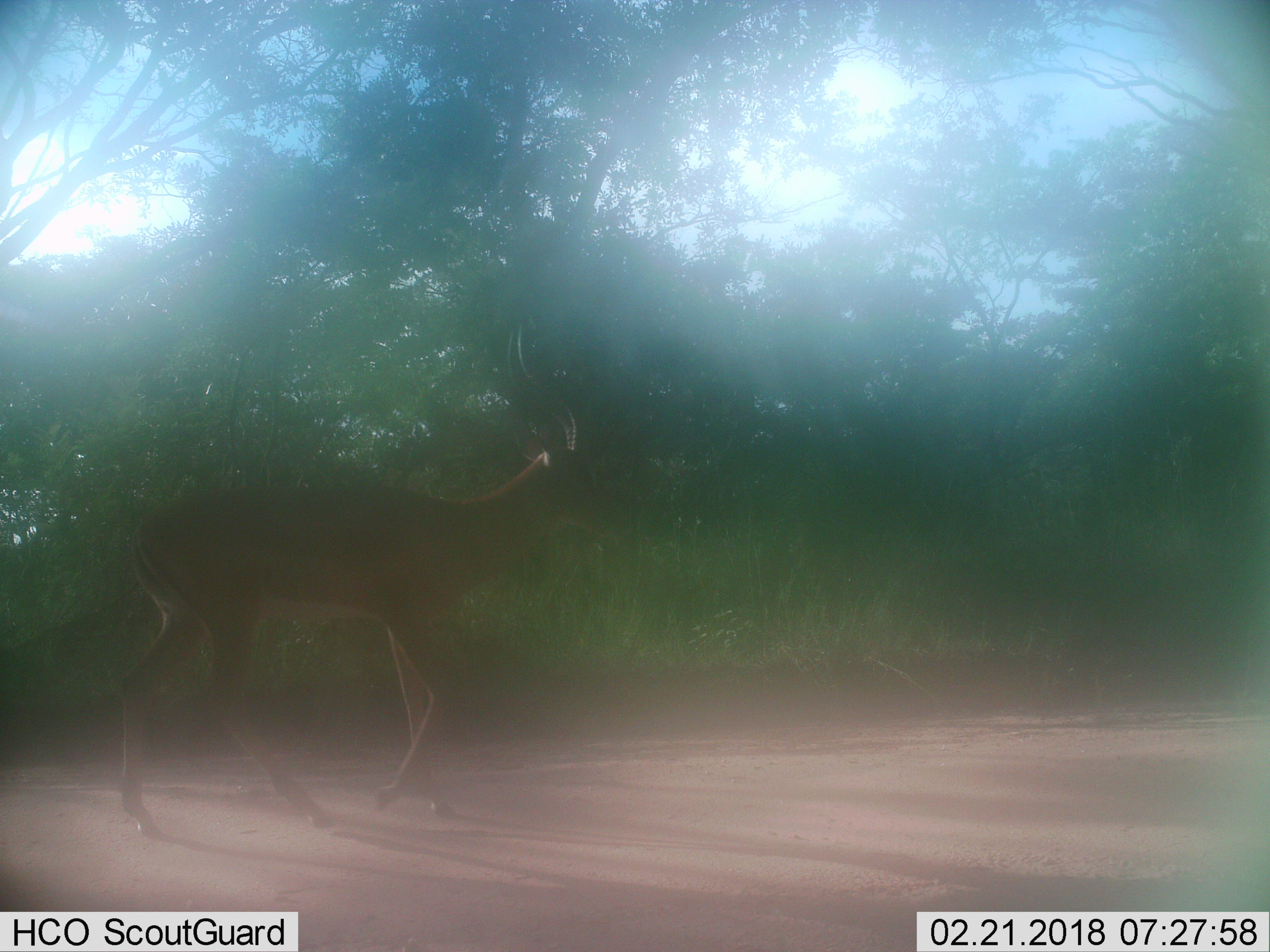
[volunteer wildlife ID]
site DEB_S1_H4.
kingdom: Animalia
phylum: Chordata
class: Mammalia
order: Artiodactyla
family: Bovidae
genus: Aepyceros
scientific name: Aepyceros melampus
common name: impala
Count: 1.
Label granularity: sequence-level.